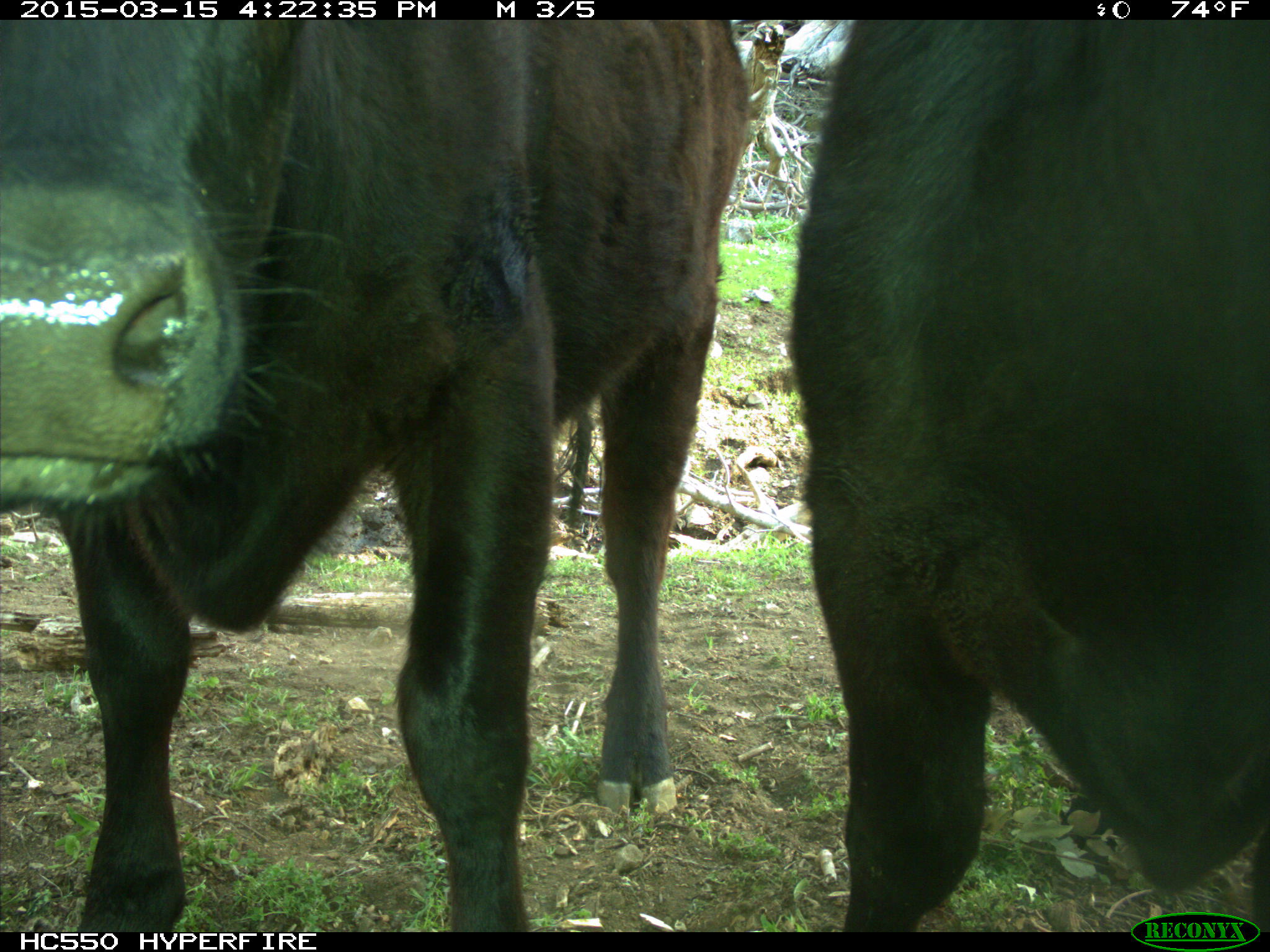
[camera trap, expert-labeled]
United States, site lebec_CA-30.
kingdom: Animalia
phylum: Chordata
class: Mammalia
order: Artiodactyla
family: Bovidae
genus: Bos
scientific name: Bos taurus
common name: domestic cow